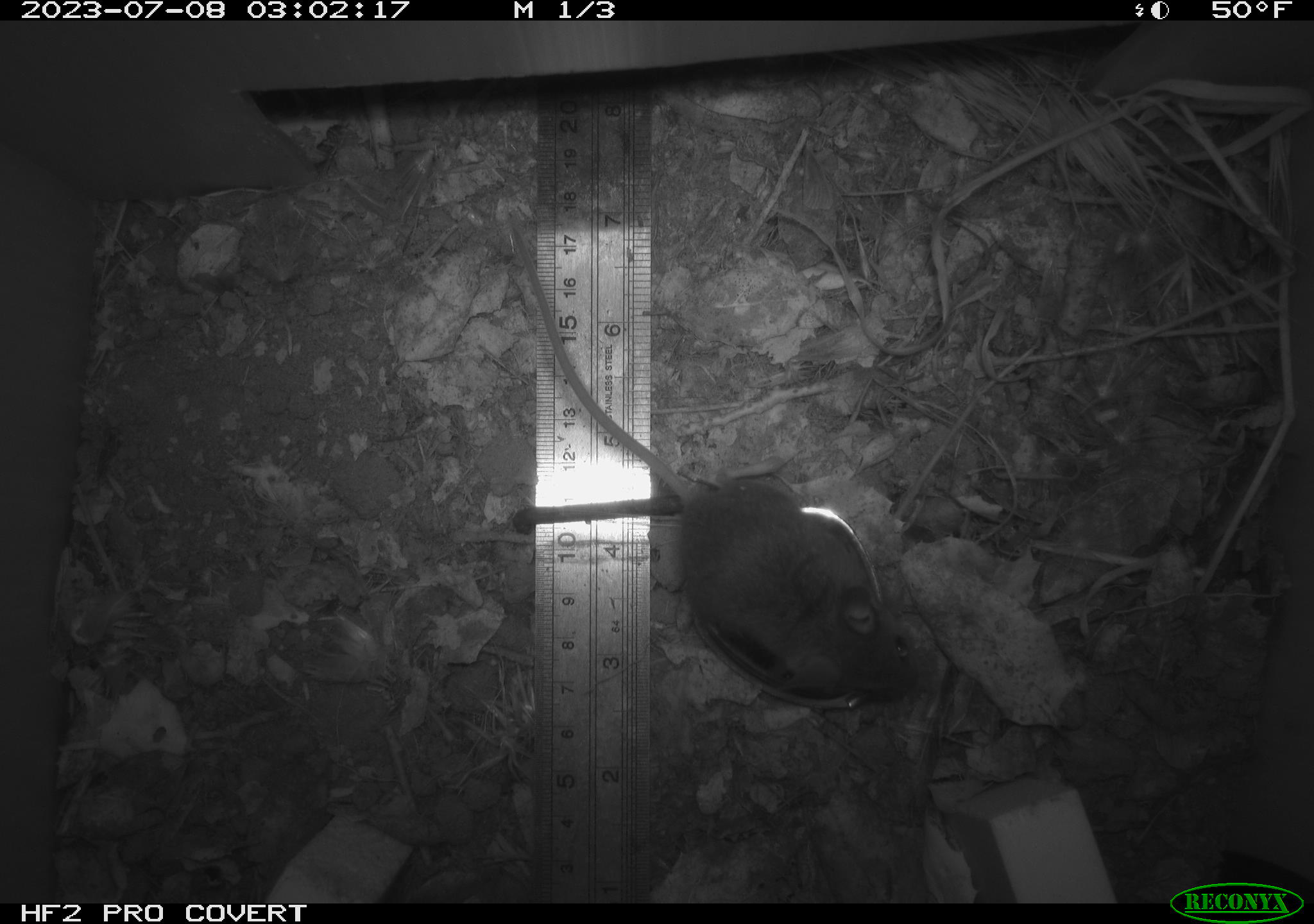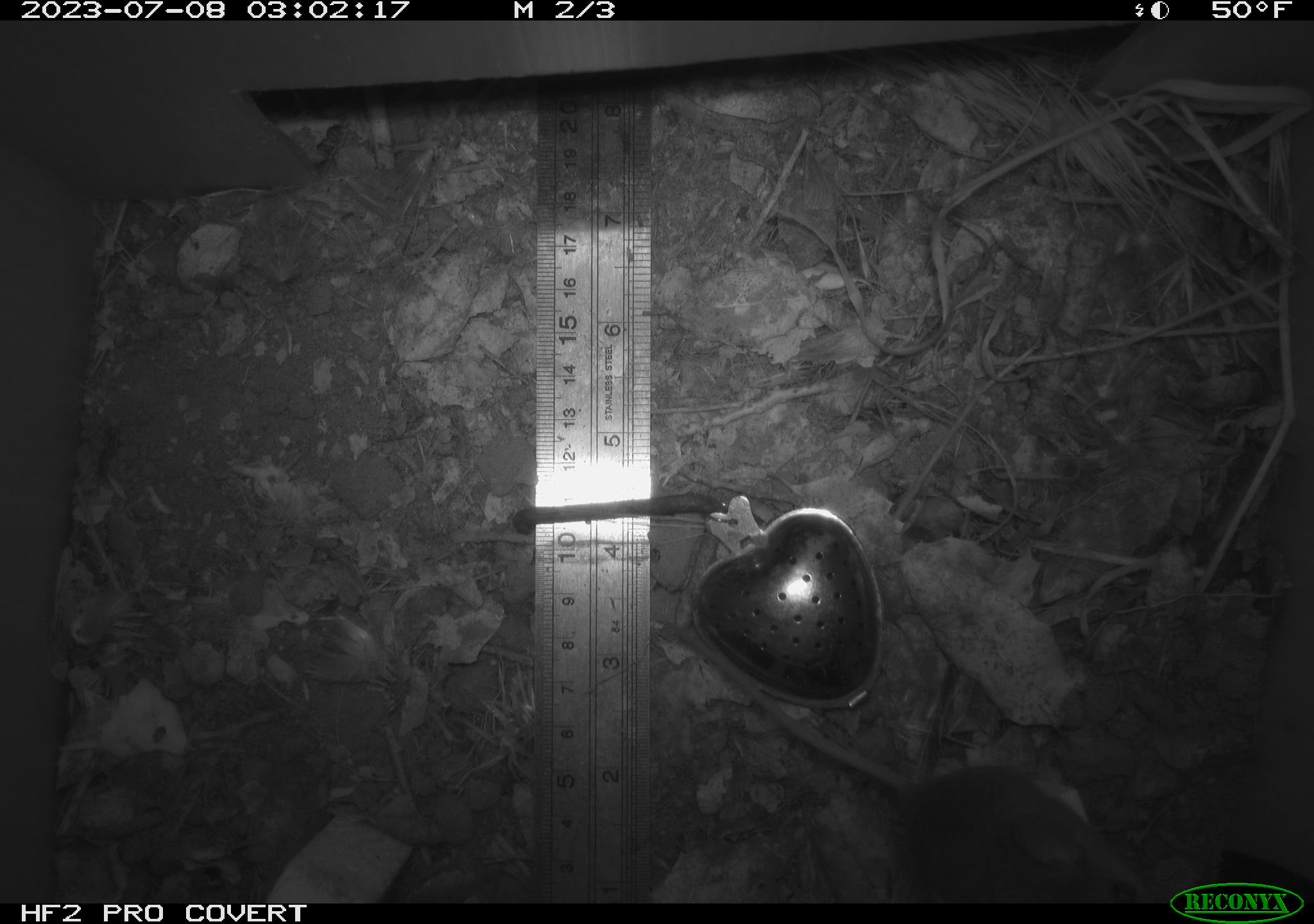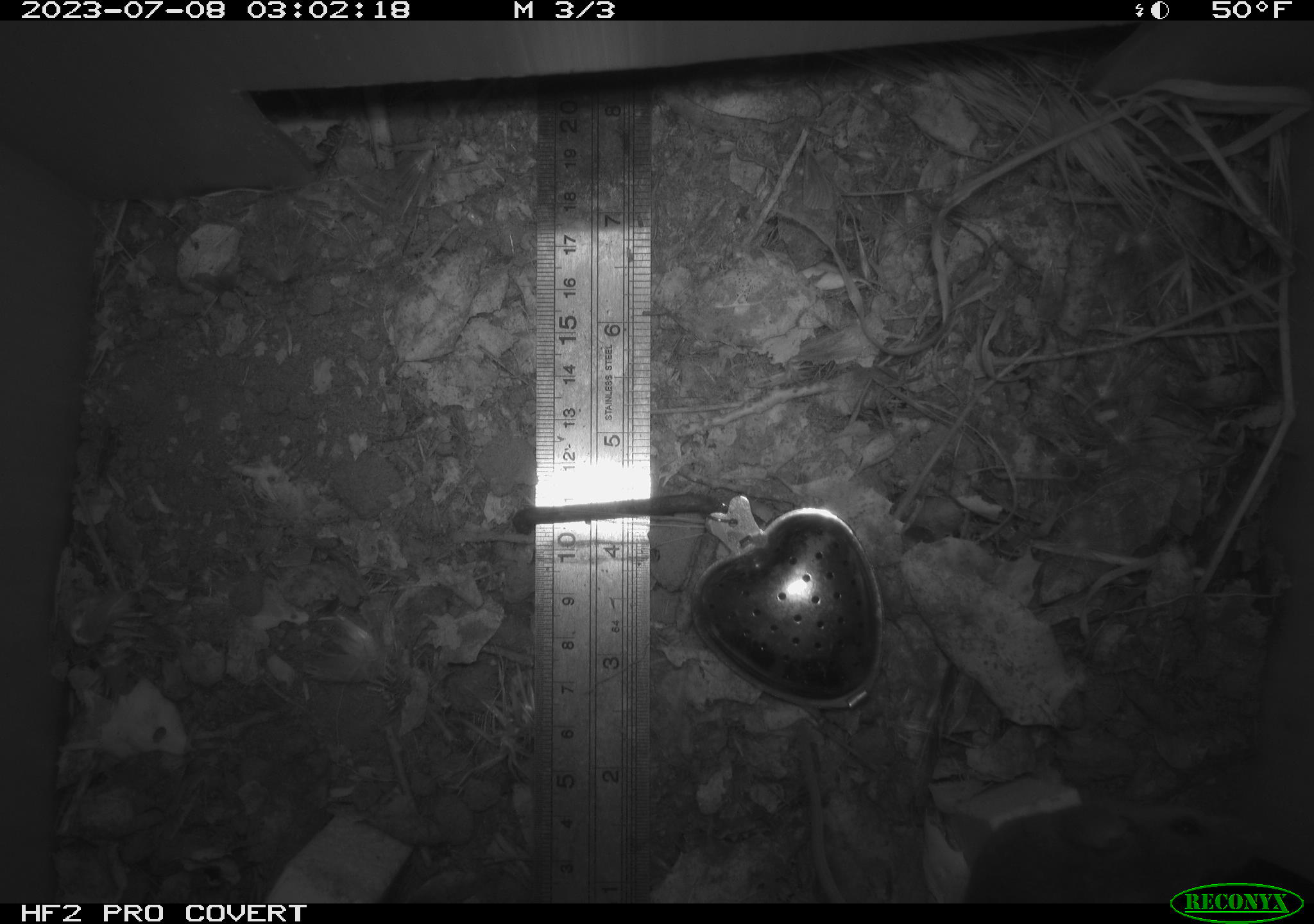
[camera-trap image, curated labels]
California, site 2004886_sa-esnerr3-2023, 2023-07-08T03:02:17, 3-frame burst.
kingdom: Animalia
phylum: Chordata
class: Mammalia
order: Rodentia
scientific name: Rodentia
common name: mouse species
Mouse species (Rodentia).